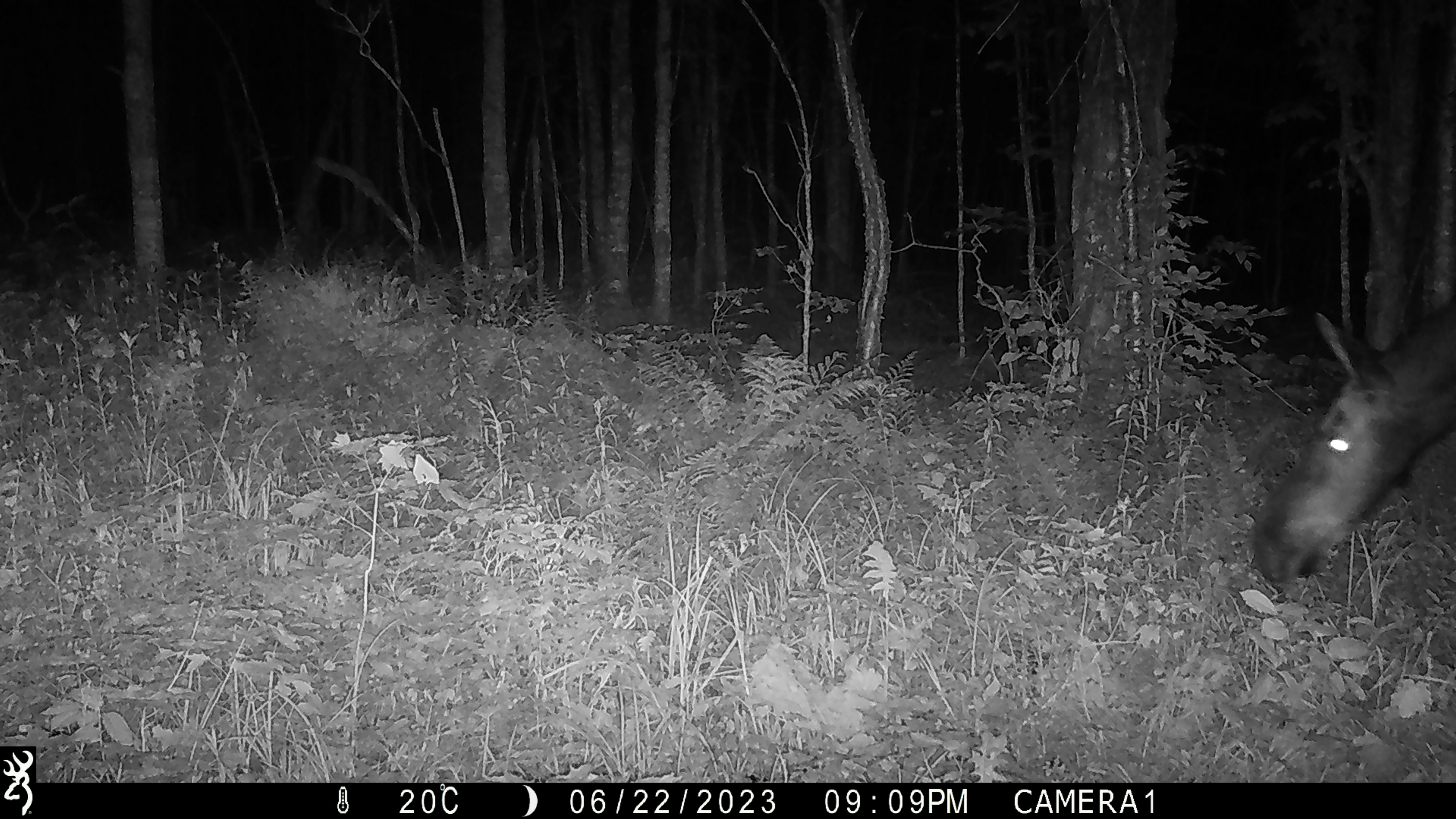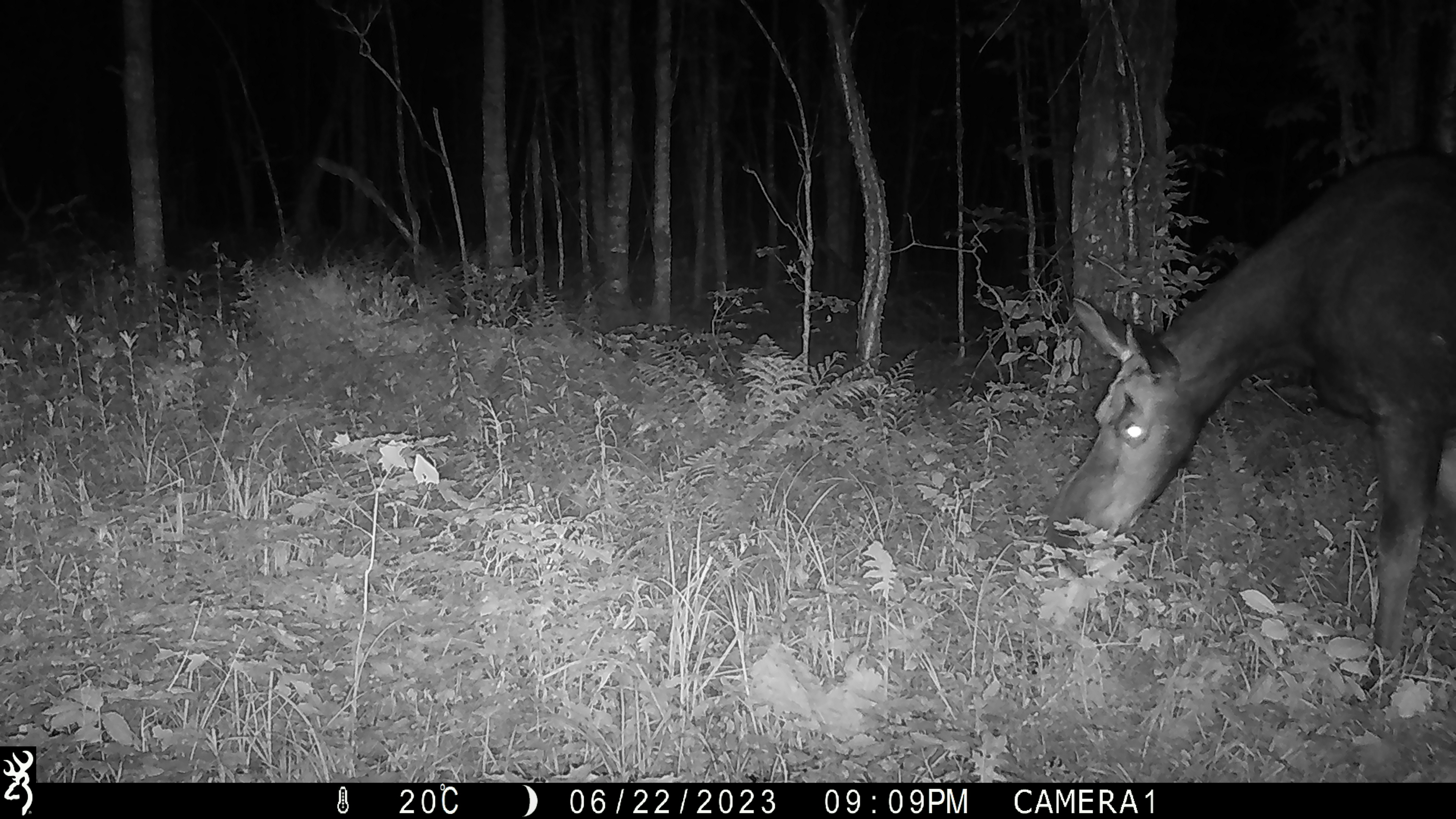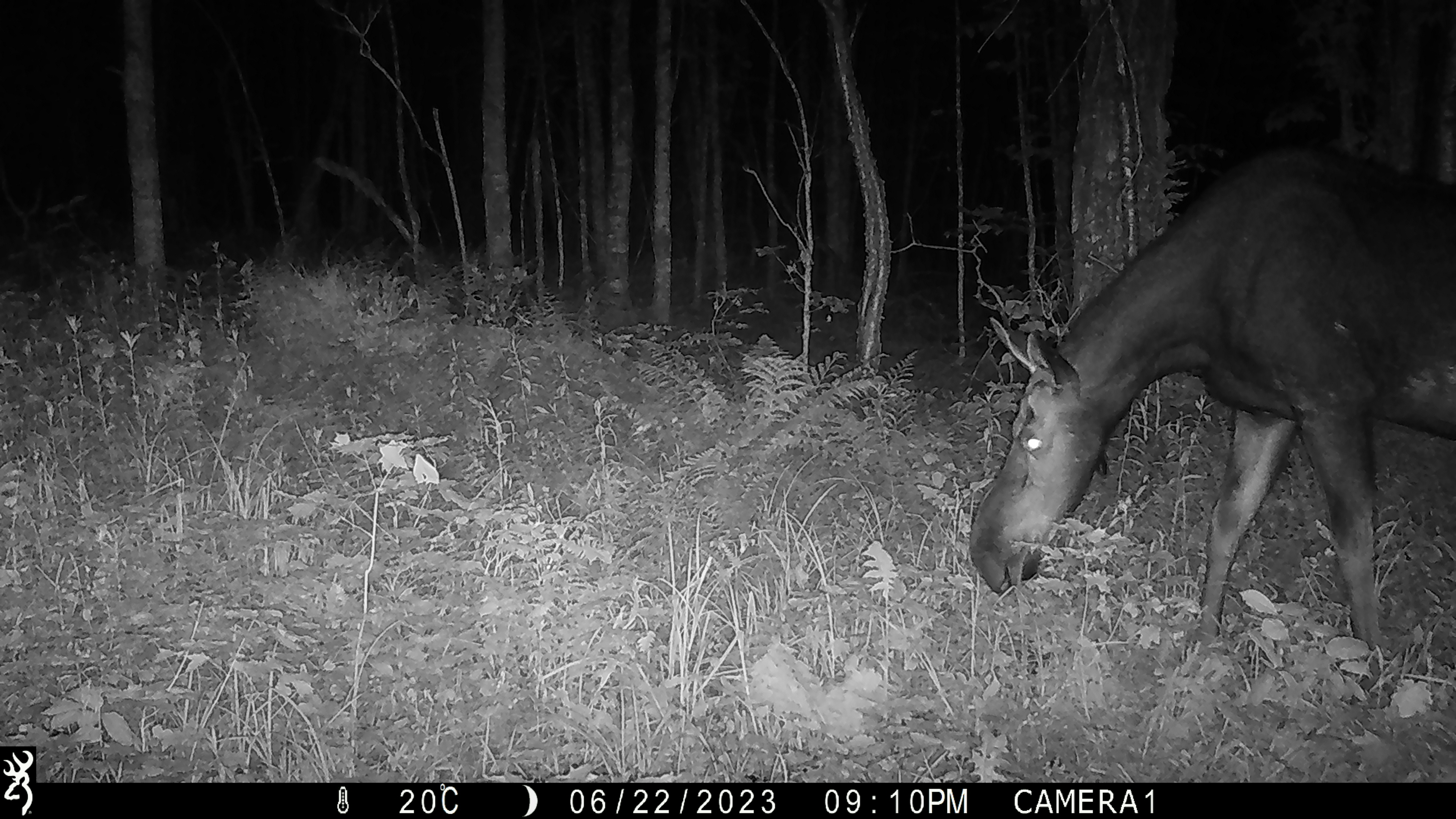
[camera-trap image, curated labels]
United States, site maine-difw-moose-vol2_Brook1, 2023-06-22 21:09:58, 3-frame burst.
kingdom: Animalia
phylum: Chordata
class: Mammalia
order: Artiodactyla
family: Cervidae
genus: Alces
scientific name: Alces alces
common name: moose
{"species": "moose (Alces alces)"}